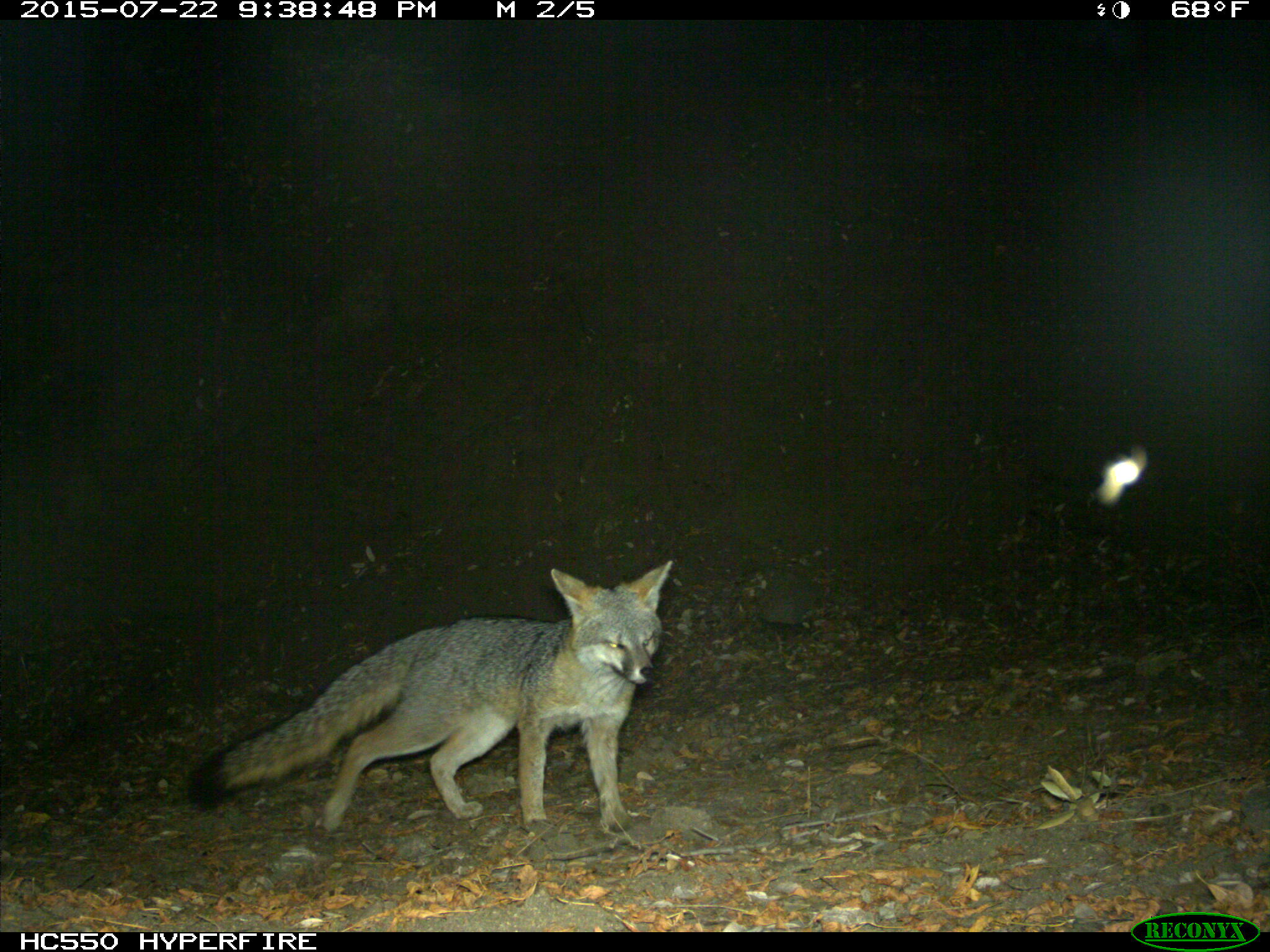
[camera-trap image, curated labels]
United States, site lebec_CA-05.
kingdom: Animalia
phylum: Chordata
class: Mammalia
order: Carnivora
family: Canidae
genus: Urocyon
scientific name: Urocyon cinereoargenteus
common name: gray fox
Urocyon cinereoargenteus (gray fox).